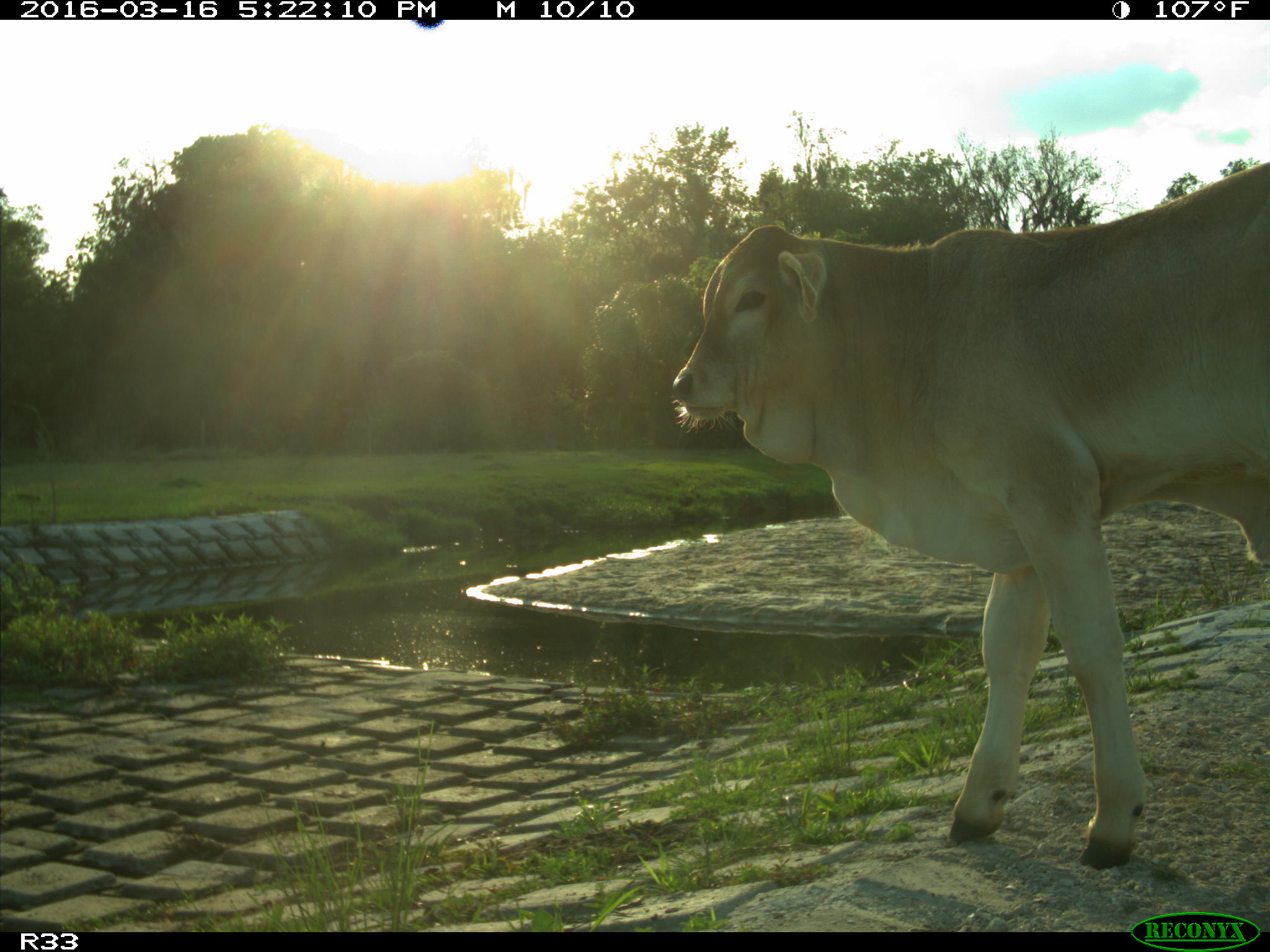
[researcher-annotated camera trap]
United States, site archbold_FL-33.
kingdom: Animalia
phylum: Chordata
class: Mammalia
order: Artiodactyla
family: Bovidae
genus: Bos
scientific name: Bos taurus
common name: domestic cow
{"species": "Bos taurus (domestic cow)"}